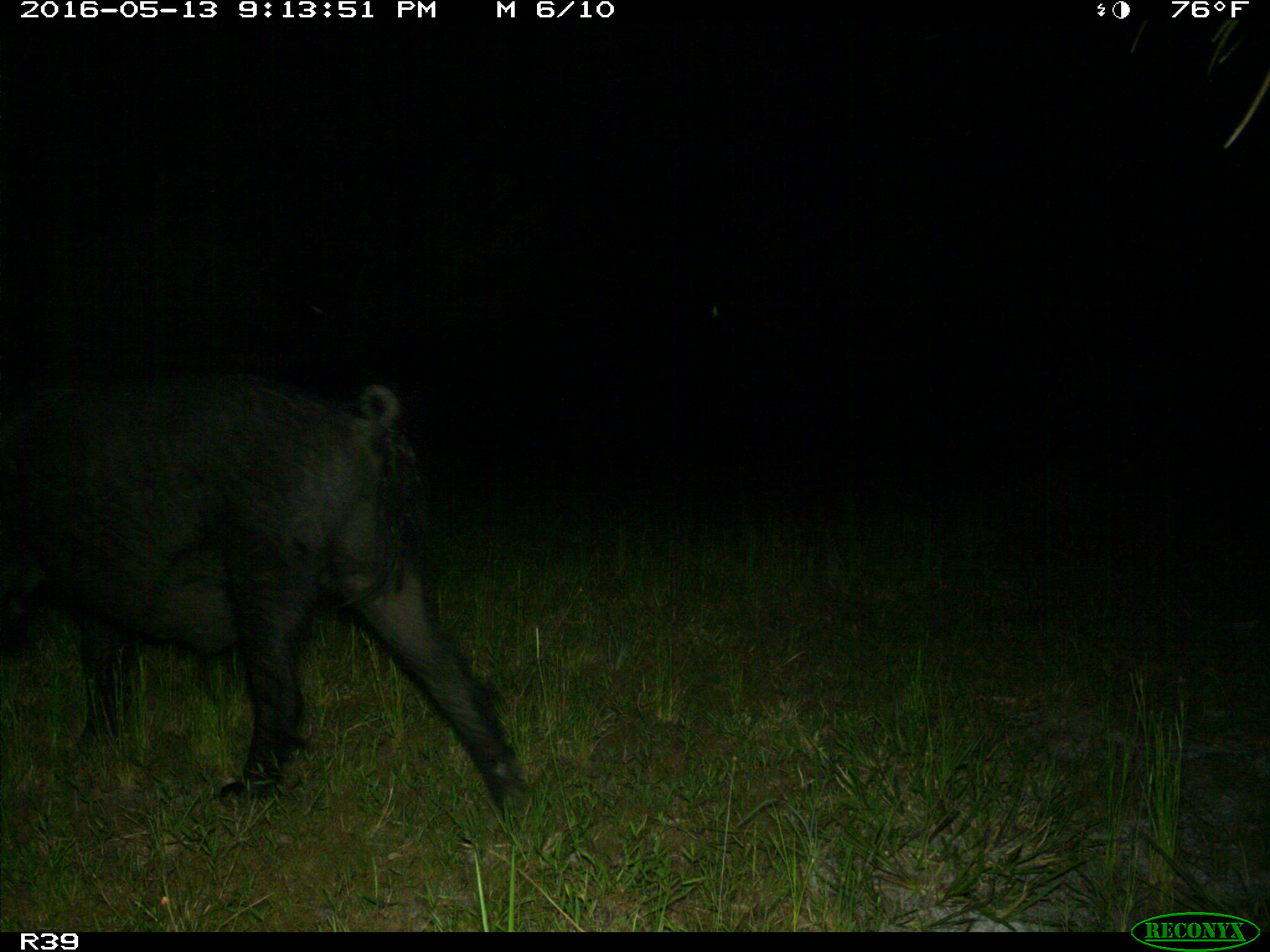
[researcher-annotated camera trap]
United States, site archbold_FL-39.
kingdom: Animalia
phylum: Chordata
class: Mammalia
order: Artiodactyla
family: Suidae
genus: Sus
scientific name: Sus scrofa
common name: wild boar